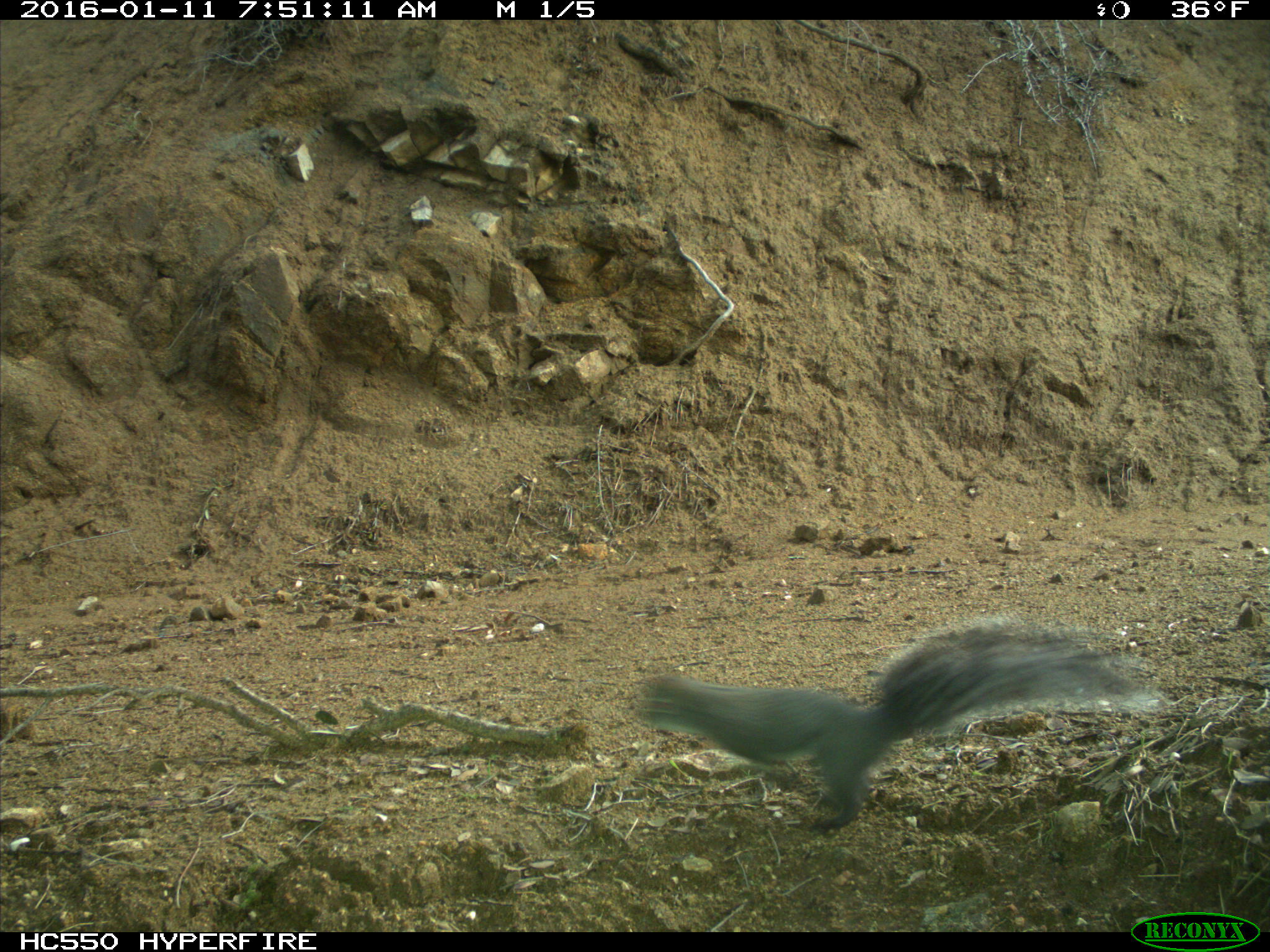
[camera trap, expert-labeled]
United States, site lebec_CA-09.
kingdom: Animalia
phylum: Chordata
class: Mammalia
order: Rodentia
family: Sciuridae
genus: Sciurus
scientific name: Sciurus carolinensis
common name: eastern gray squirrel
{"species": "Sciurus carolinensis (eastern gray squirrel)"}